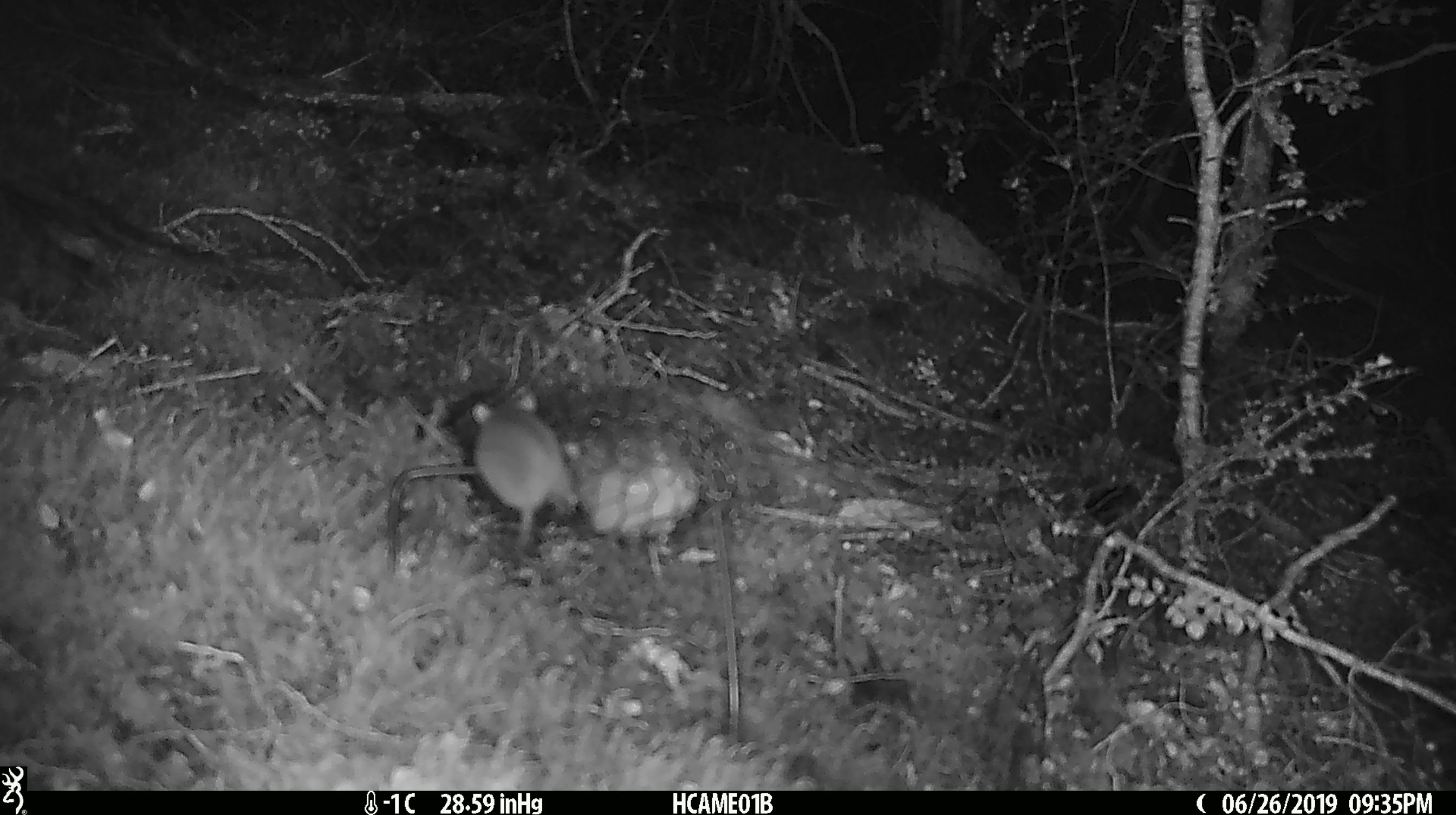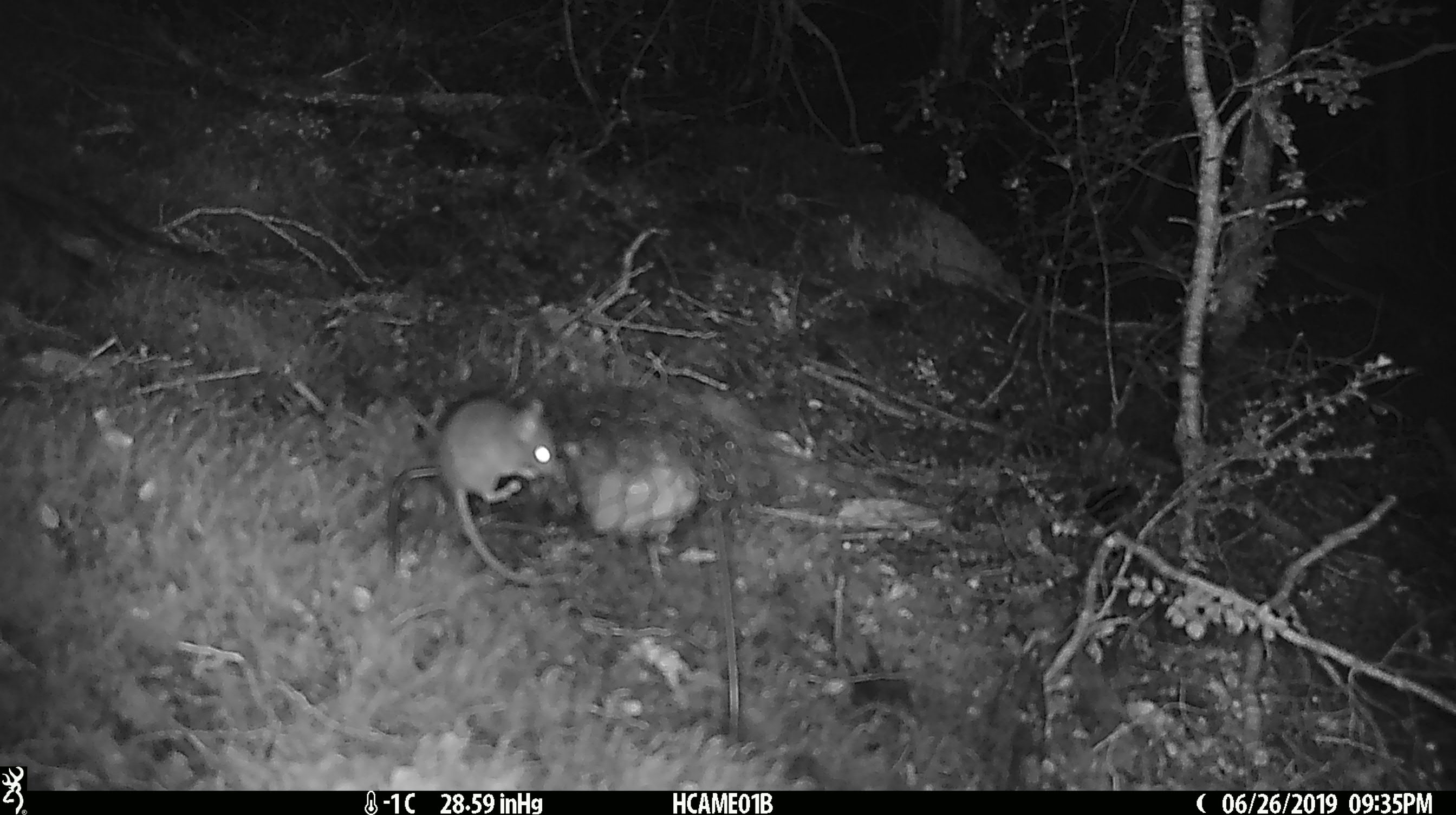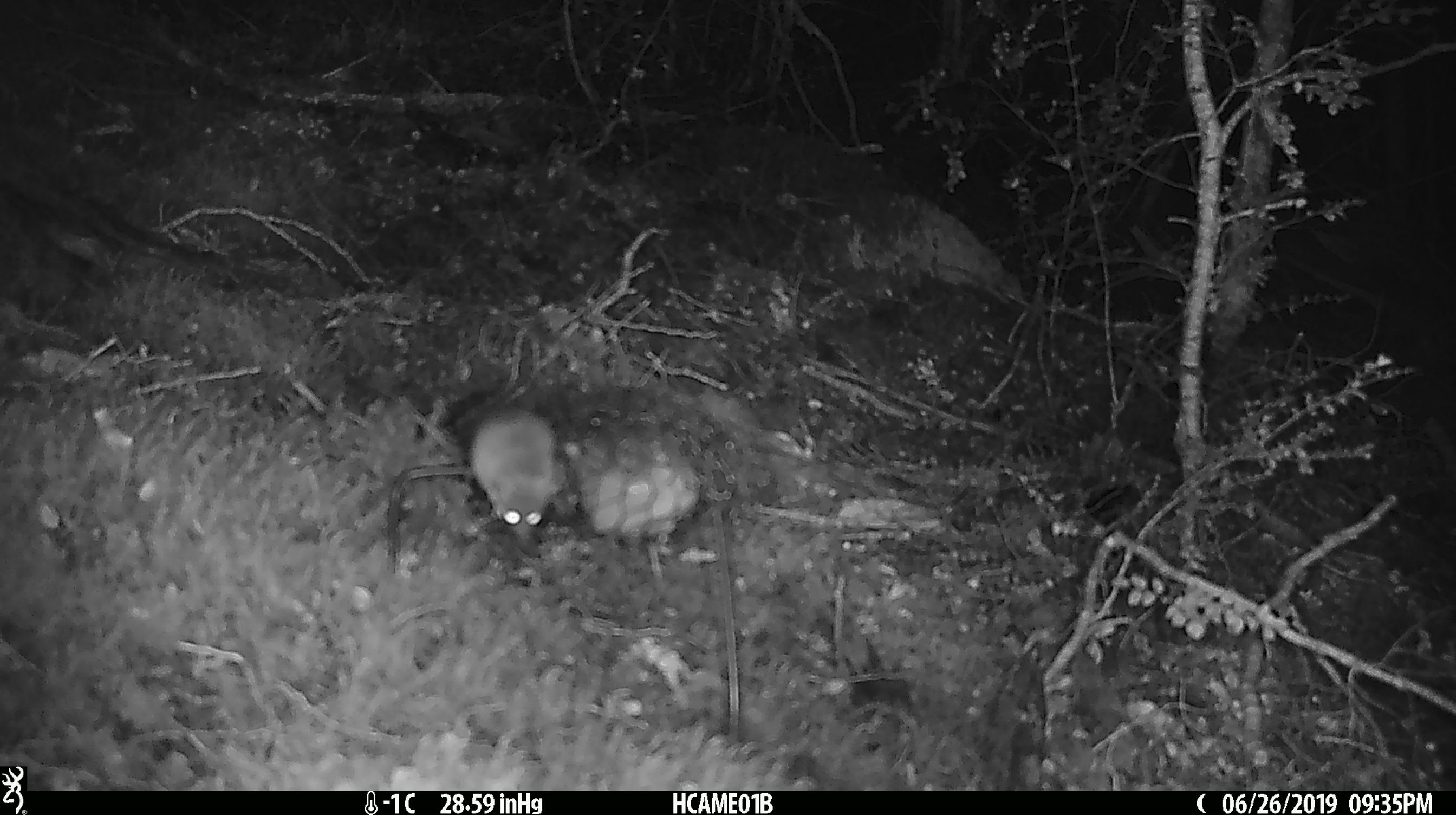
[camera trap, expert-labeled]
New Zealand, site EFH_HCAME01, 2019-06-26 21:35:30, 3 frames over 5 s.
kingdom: Animalia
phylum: Chordata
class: Mammalia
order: Rodentia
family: Muridae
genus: Mus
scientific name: Mus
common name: mouse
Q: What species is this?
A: Mouse (Mus).